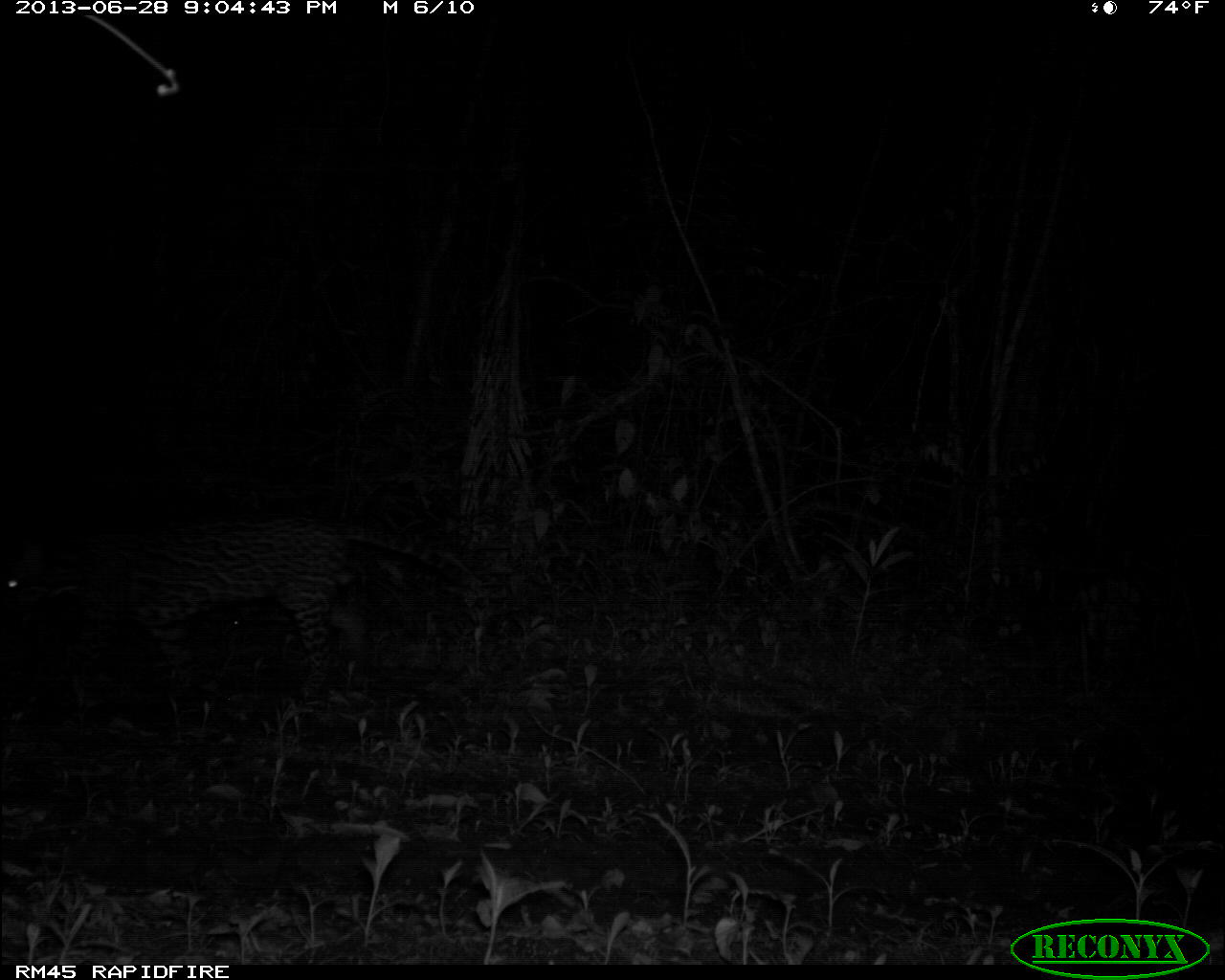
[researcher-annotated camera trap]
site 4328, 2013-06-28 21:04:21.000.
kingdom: Animalia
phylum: Chordata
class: Mammalia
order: Carnivora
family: Felidae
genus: Leopardus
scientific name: Leopardus pardalis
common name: ocelot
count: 1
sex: male